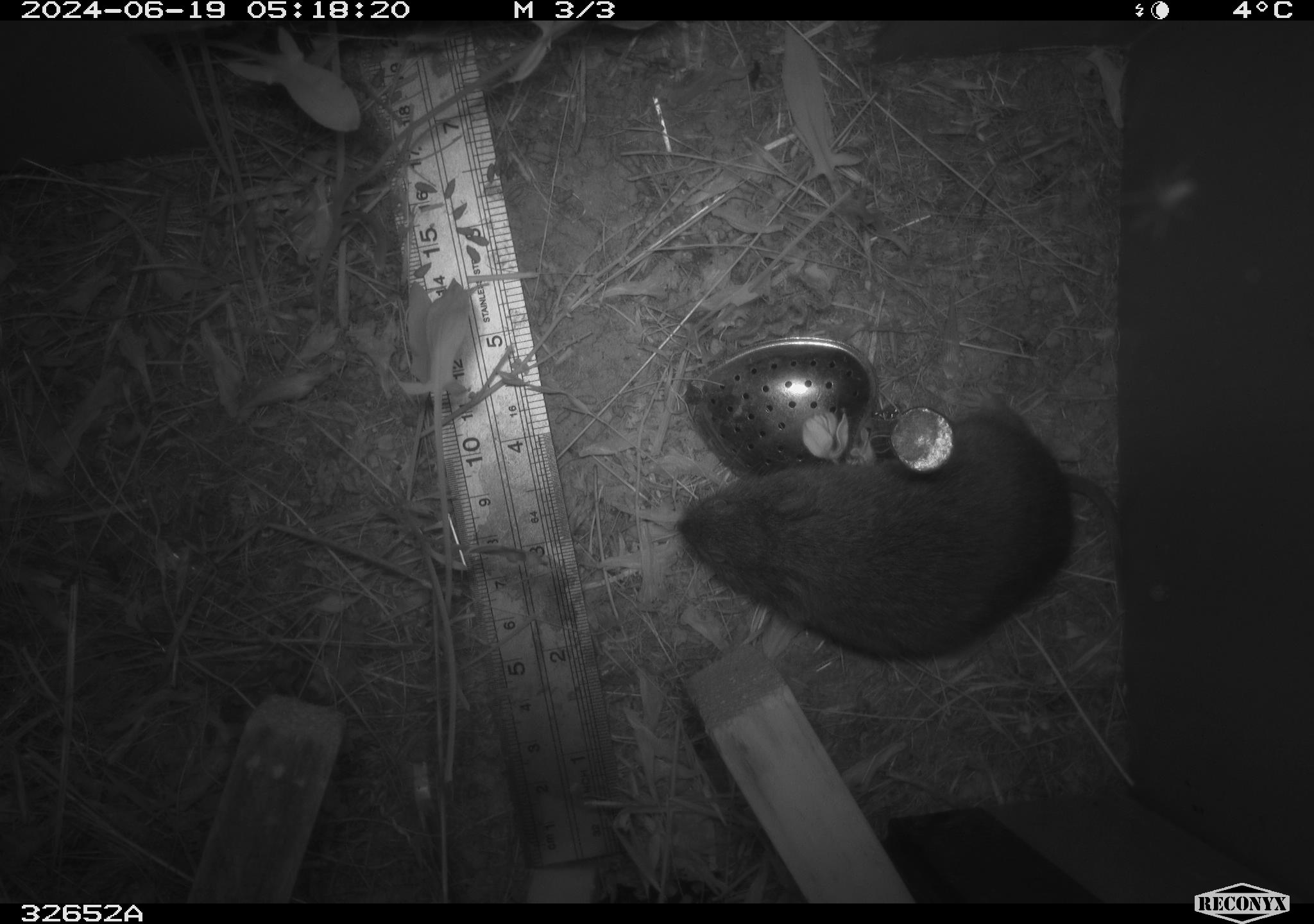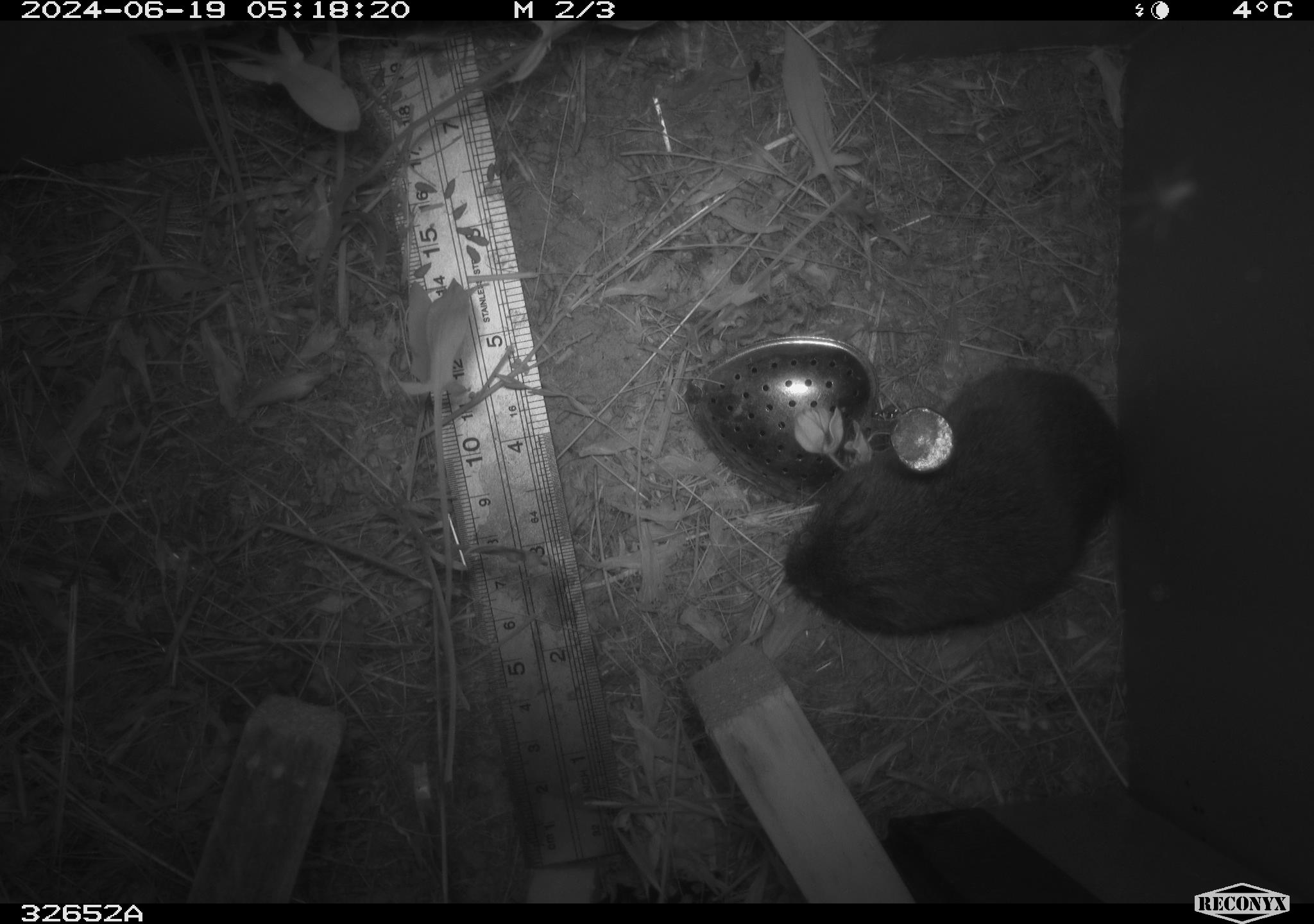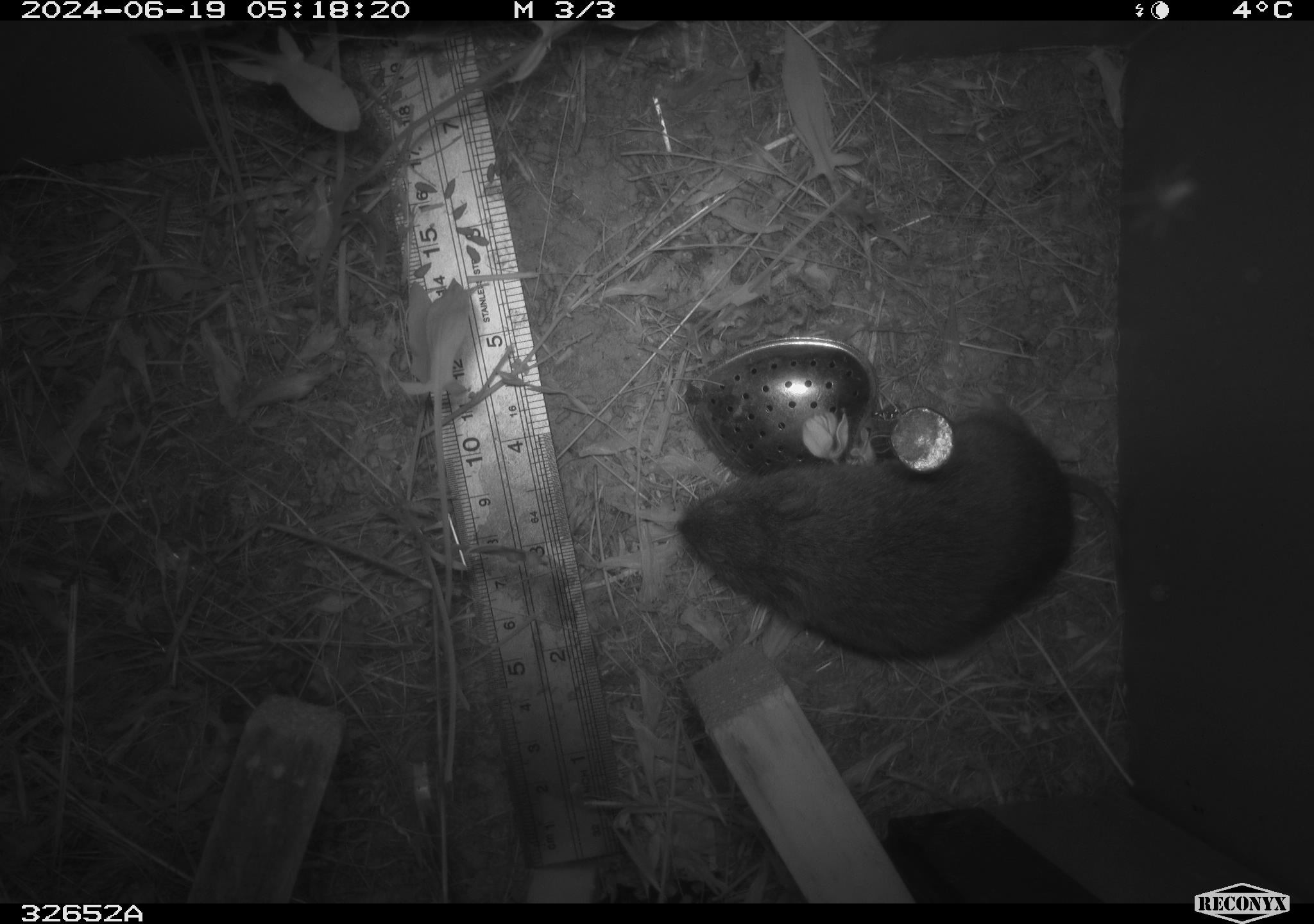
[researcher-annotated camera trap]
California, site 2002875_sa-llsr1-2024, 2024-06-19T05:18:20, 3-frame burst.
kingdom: Animalia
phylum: Chordata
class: Mammalia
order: Rodentia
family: Cricetidae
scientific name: Arvicolinae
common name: voles, lemmings, and muskrats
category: arvicolinae subfamily